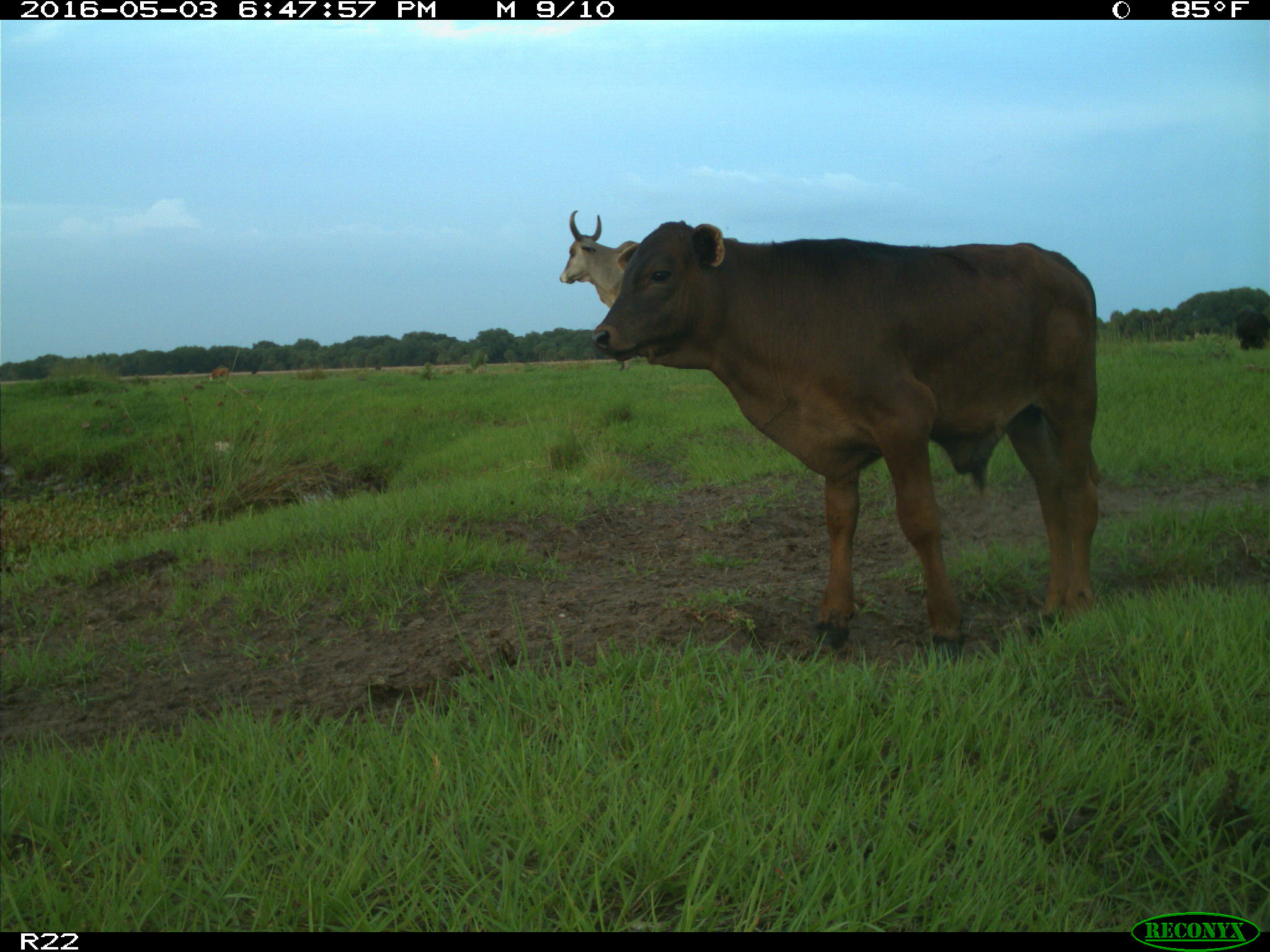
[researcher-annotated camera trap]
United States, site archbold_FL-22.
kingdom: Animalia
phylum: Chordata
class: Mammalia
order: Artiodactyla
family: Bovidae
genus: Bos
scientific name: Bos taurus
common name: domestic cow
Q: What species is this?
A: Bos taurus (domestic cow).